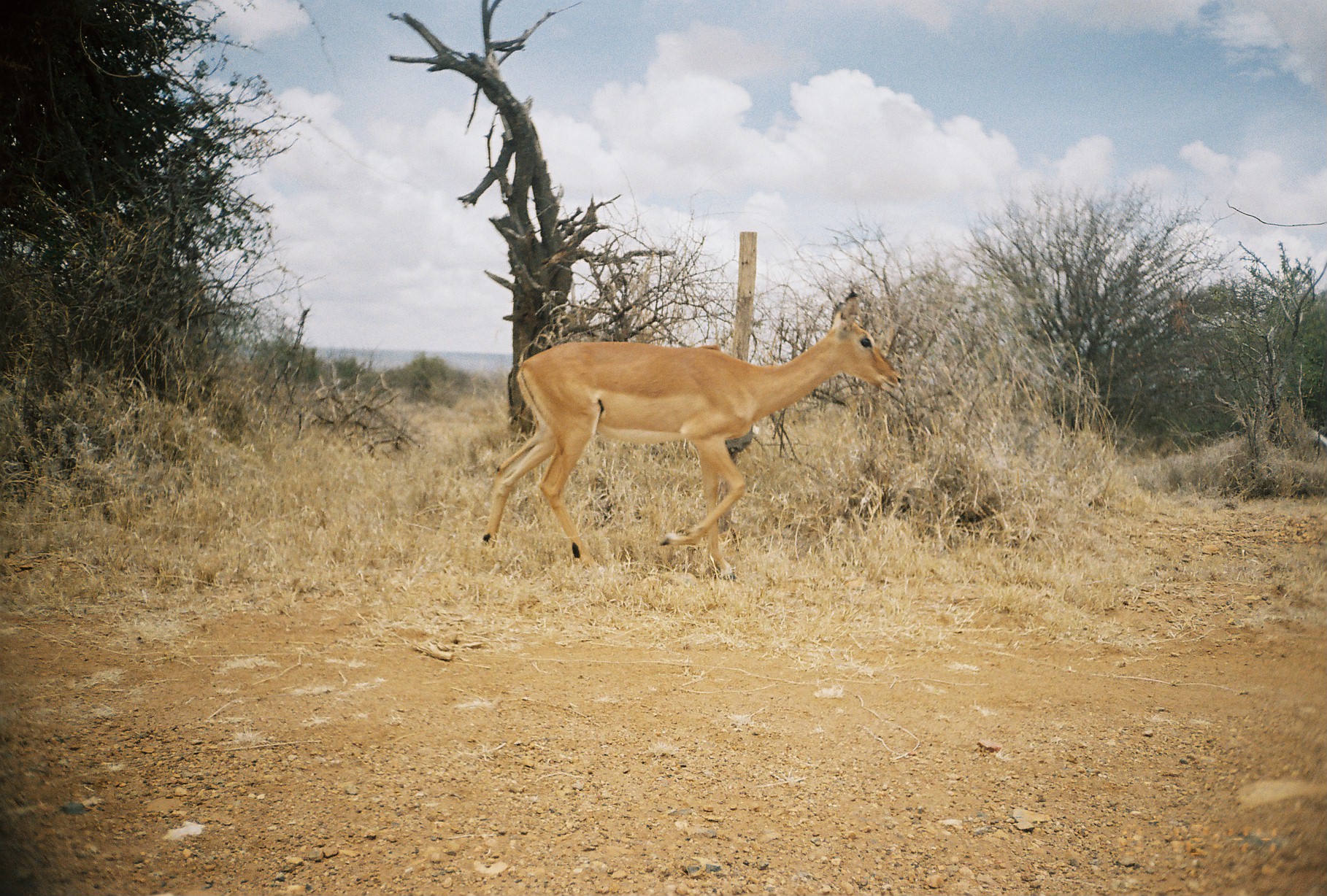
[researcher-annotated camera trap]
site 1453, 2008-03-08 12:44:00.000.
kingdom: Animalia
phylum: Chordata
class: Mammalia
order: Artiodactyla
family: Bovidae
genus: Aepyceros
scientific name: Aepyceros melampus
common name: impala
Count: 1.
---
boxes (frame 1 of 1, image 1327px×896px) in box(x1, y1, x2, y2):
aepyceros melampus: box(480, 291, 902, 580)